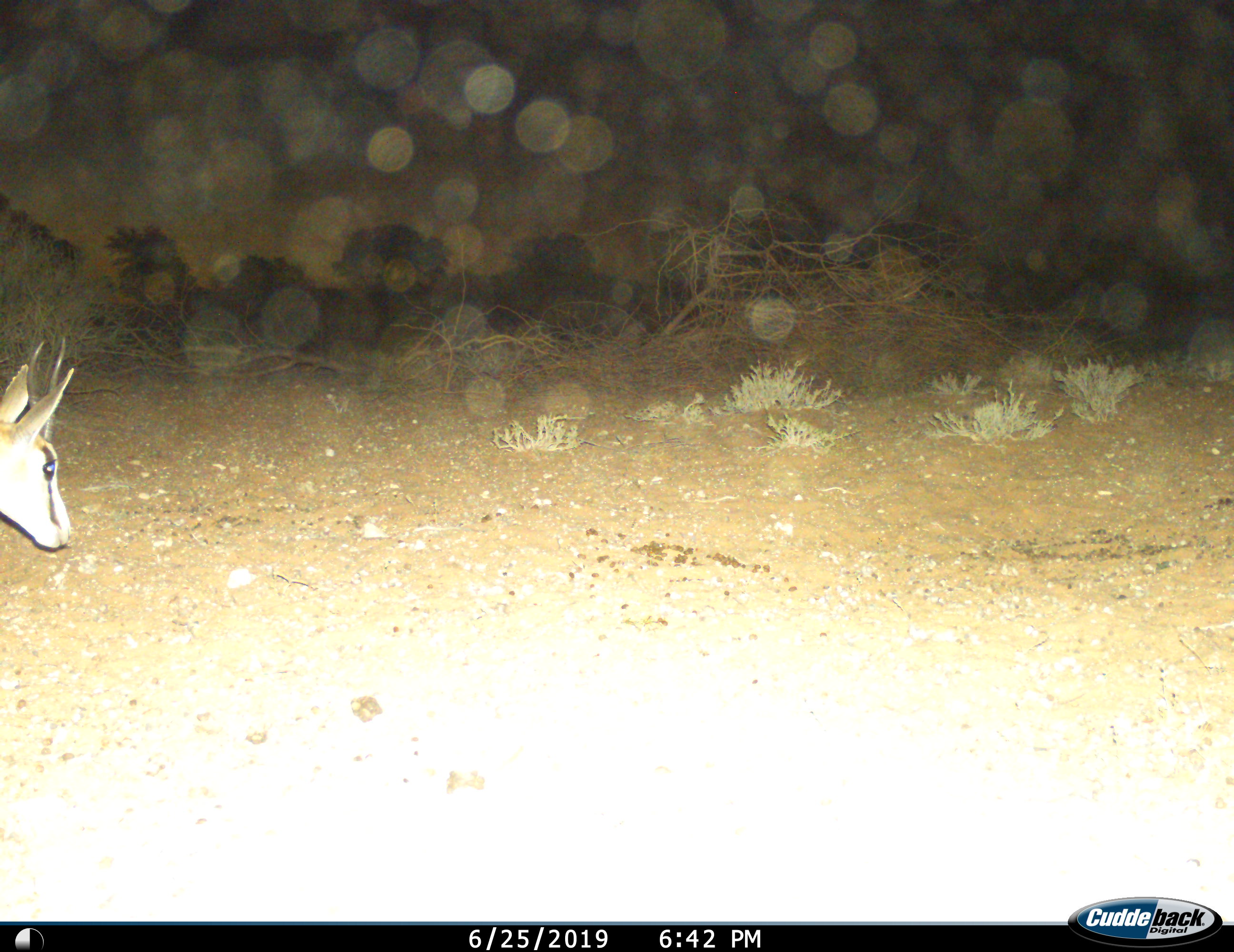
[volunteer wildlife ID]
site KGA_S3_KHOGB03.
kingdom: Animalia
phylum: Chordata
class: Mammalia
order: Artiodactyla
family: Bovidae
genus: Antidorcas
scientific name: Antidorcas marsupialis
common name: springbok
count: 1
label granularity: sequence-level